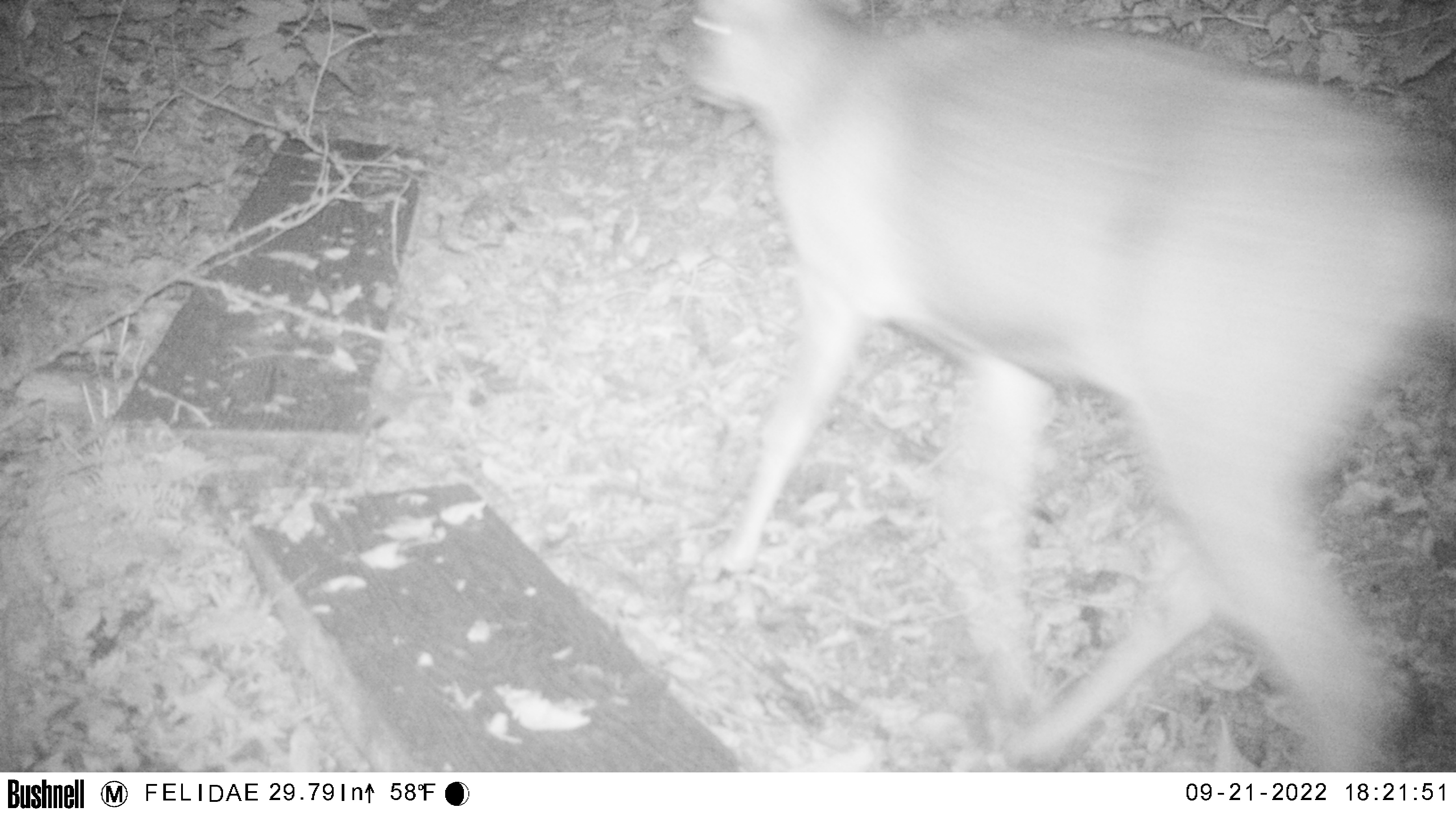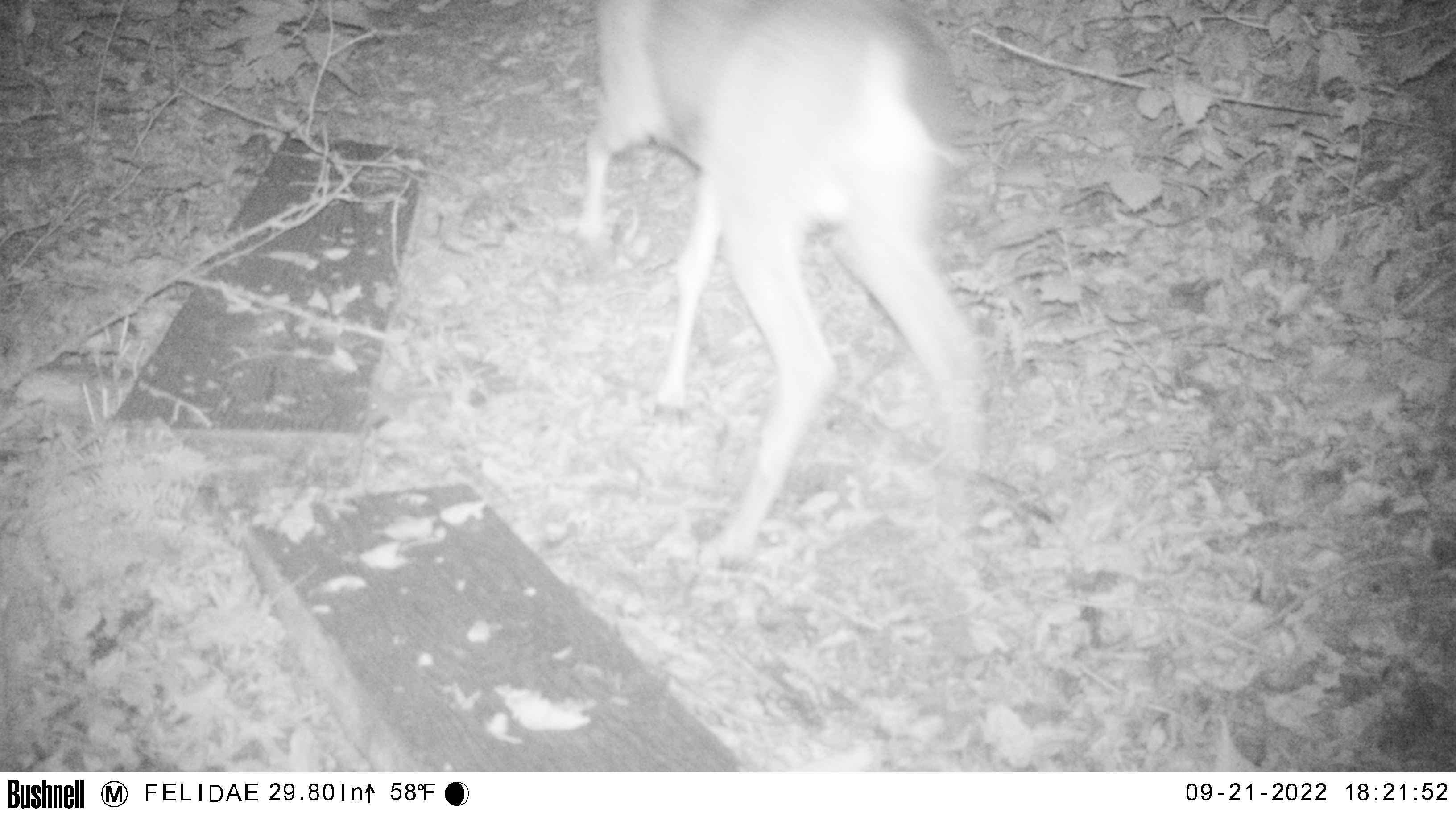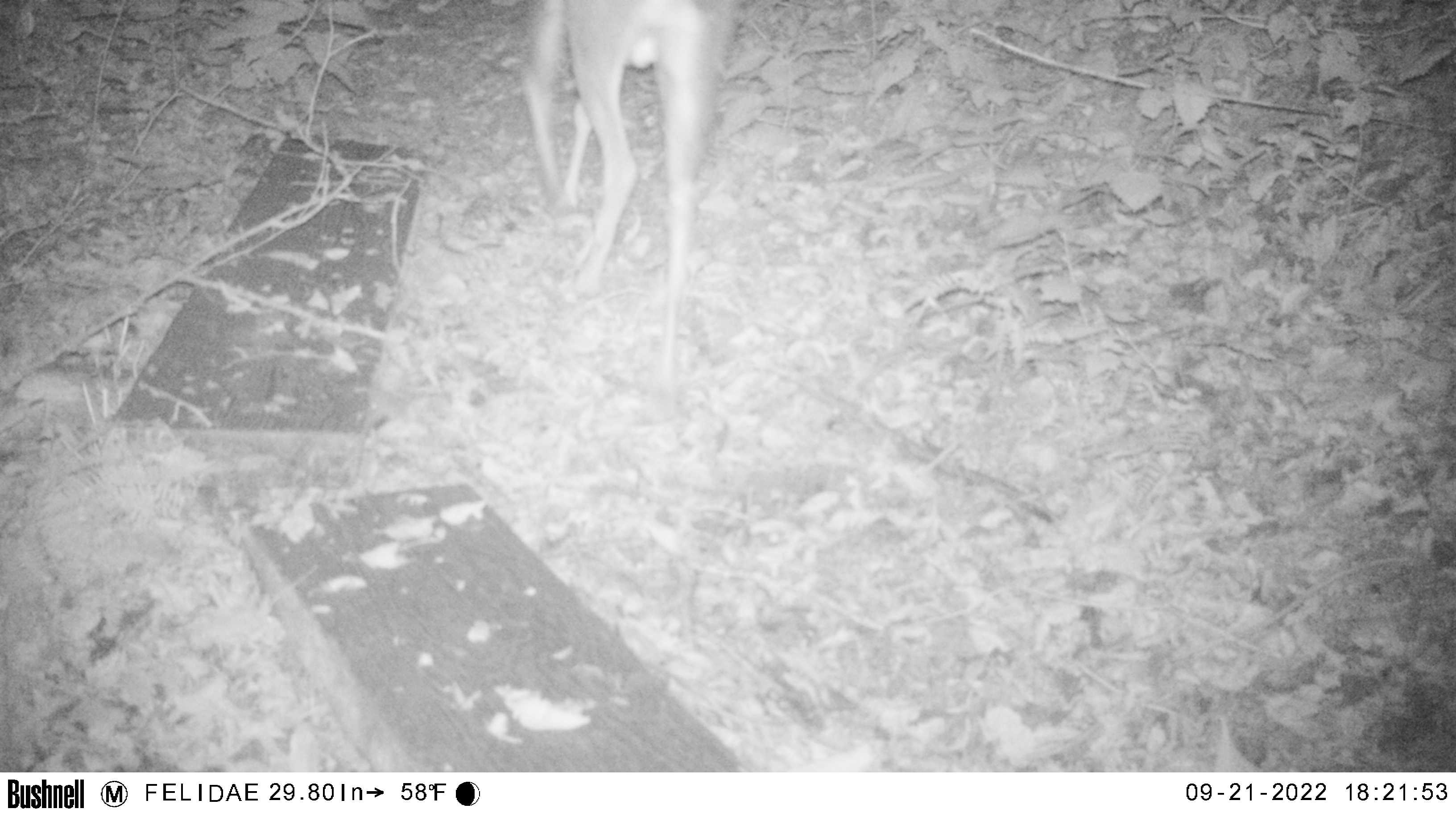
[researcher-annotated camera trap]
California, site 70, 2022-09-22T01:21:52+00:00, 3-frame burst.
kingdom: Animalia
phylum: Chordata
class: Mammalia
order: Artiodactyla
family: Cervidae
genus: Odocoileus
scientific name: Odocoileus hemionus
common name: mule deer